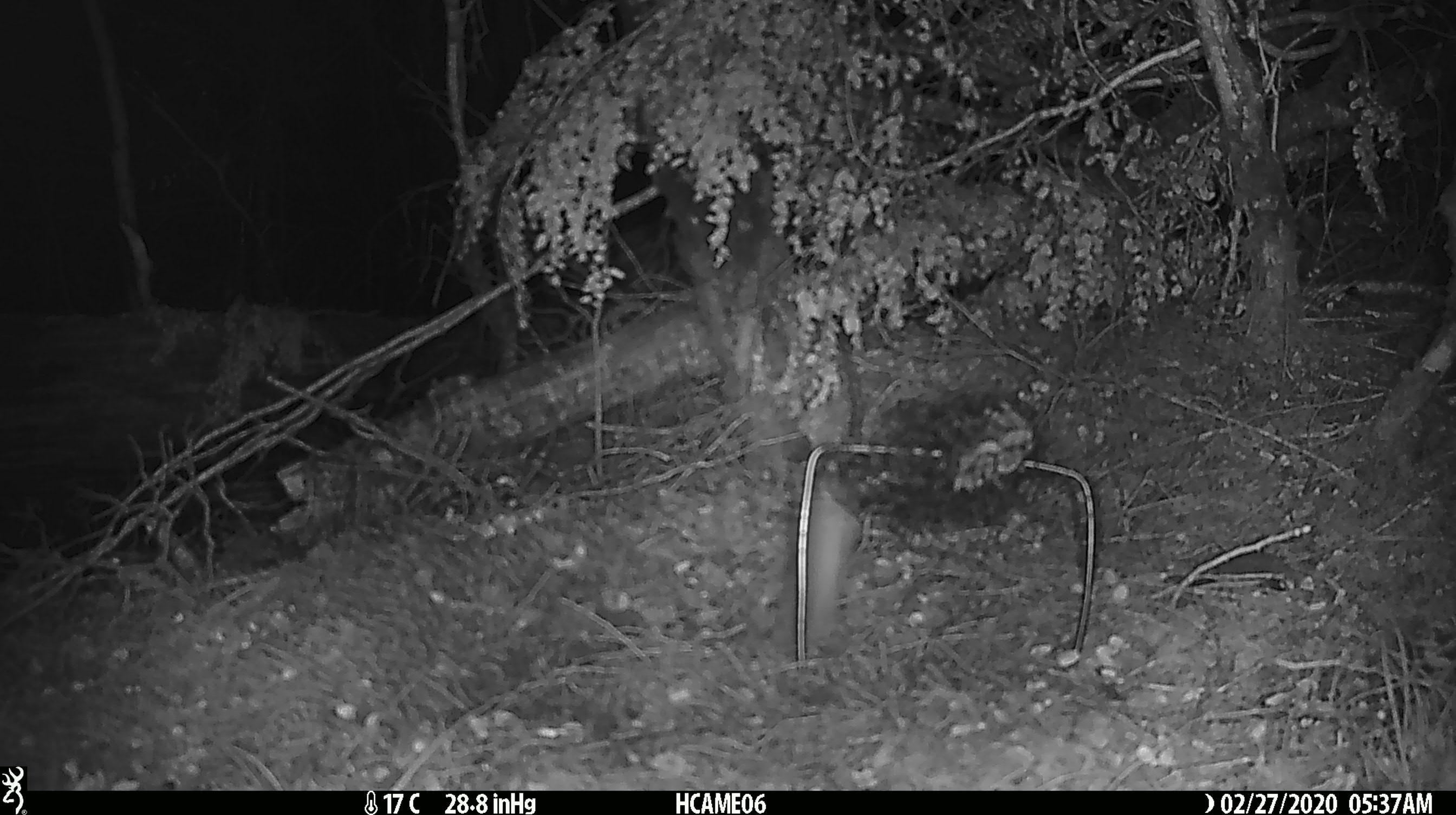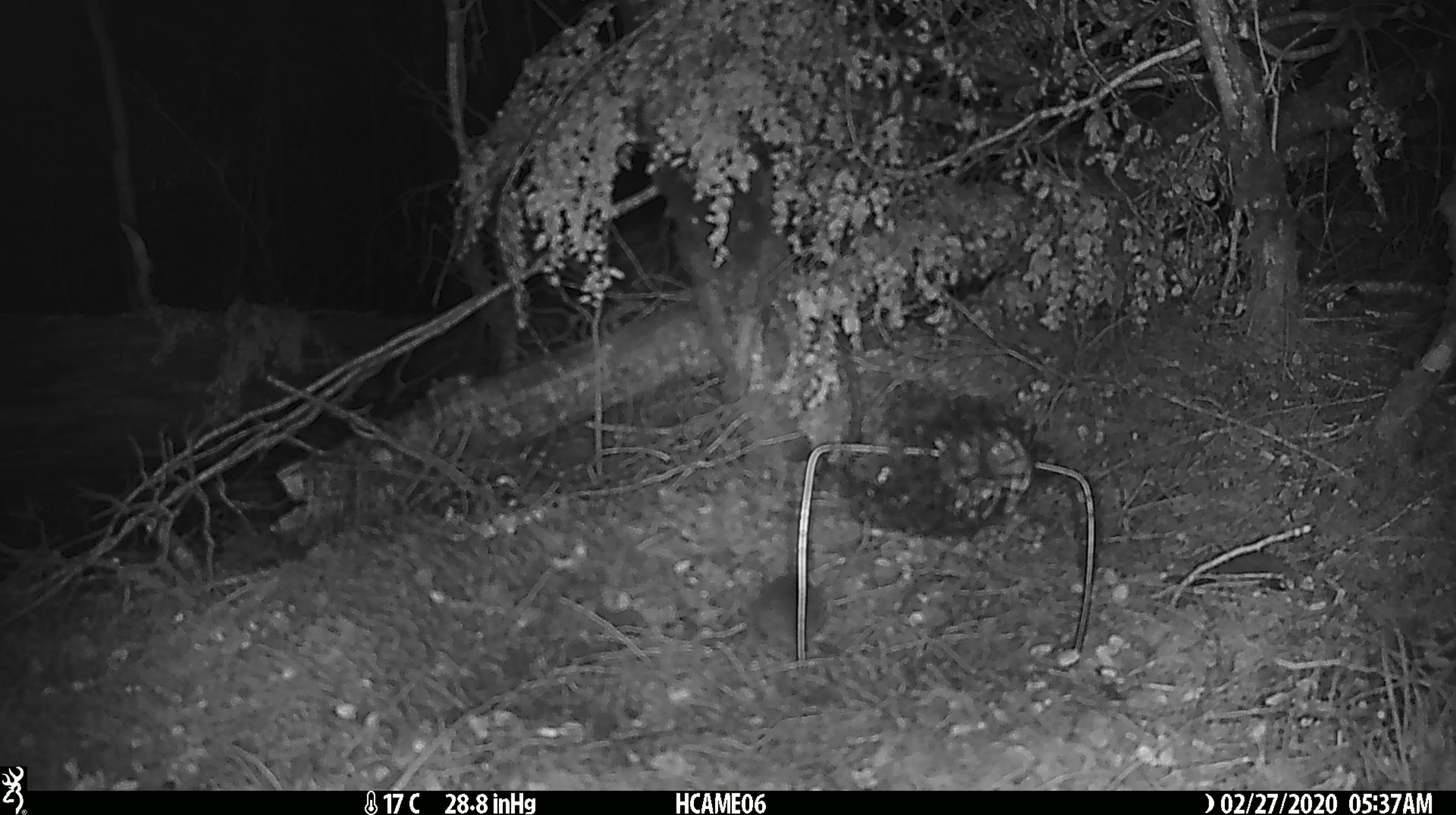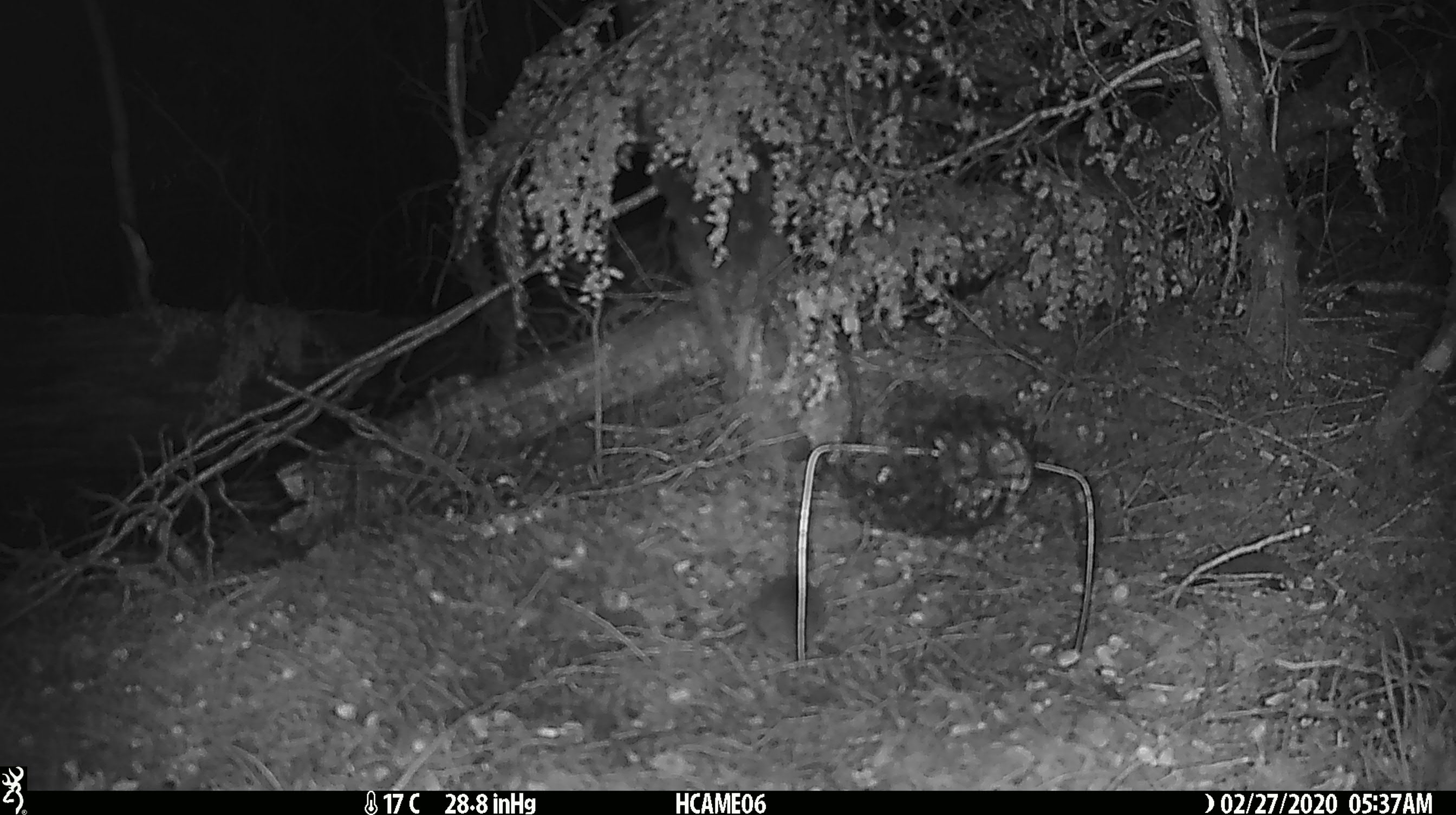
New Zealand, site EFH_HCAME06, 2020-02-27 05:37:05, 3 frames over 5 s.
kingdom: Animalia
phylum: Chordata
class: Mammalia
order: Rodentia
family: Muridae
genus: Mus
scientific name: Mus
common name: mouse